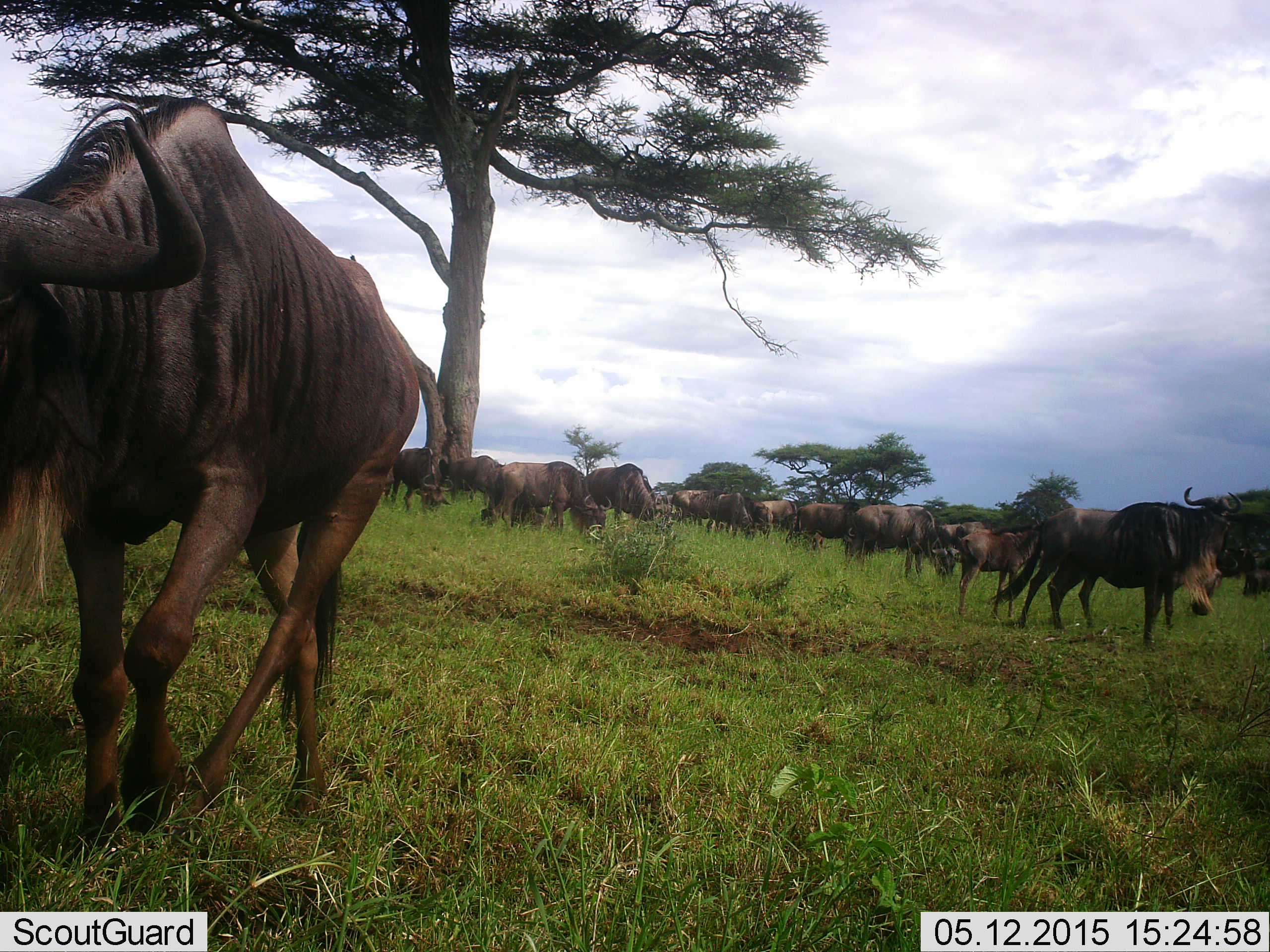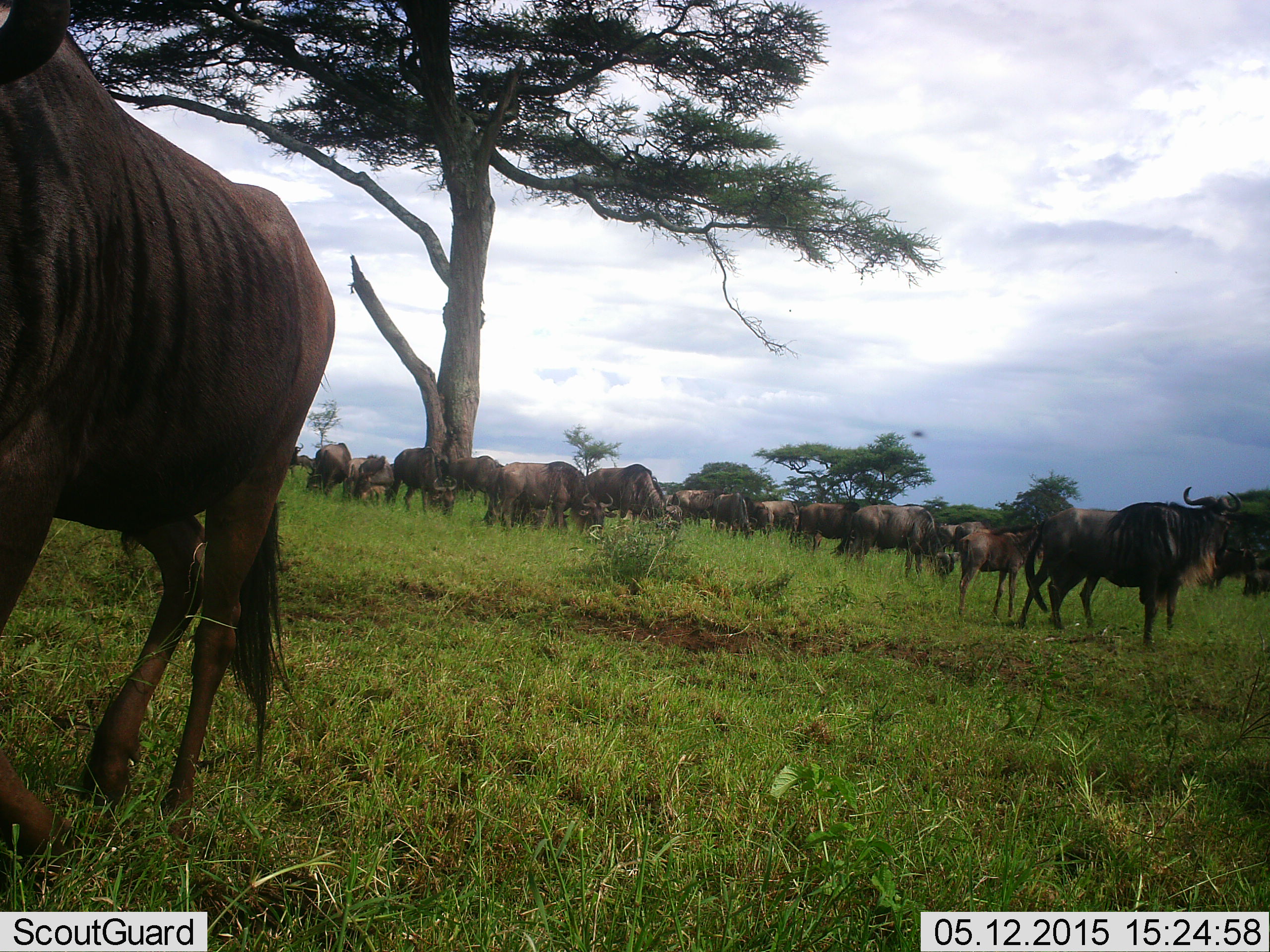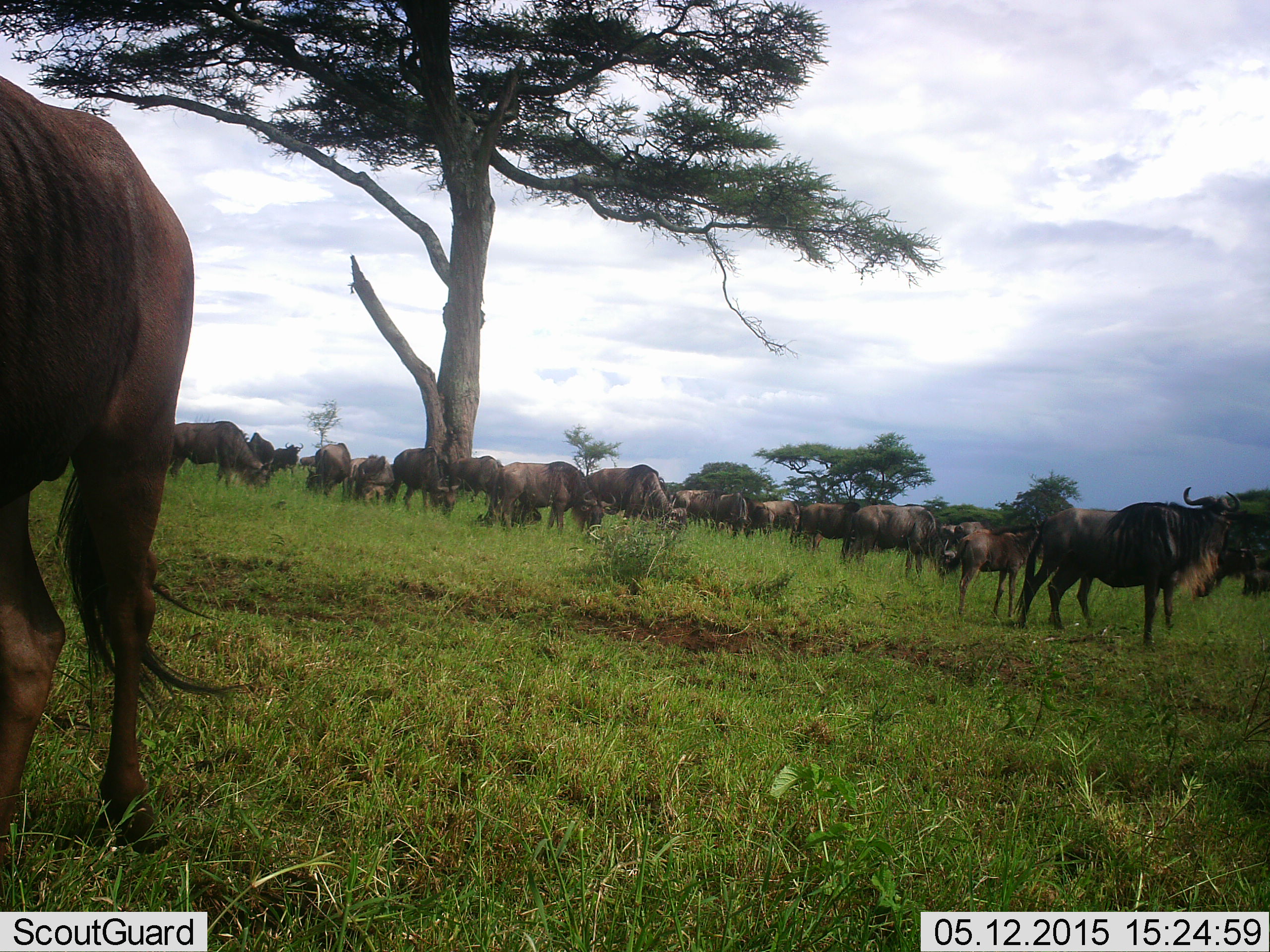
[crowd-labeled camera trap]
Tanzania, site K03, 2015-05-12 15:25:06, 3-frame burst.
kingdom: Animalia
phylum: Chordata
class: Mammalia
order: Artiodactyla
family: Bovidae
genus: Connochaetes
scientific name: Connochaetes taurinus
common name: blue wildebeest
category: wildebeest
Wildebeest (blue wildebeest) (Connochaetes taurinus), count 11-50. Behavior (volunteer vote fractions): standing 80%, resting 10%, moving 60%, interacting 0%. Young present (vote fraction): 40%. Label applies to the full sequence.